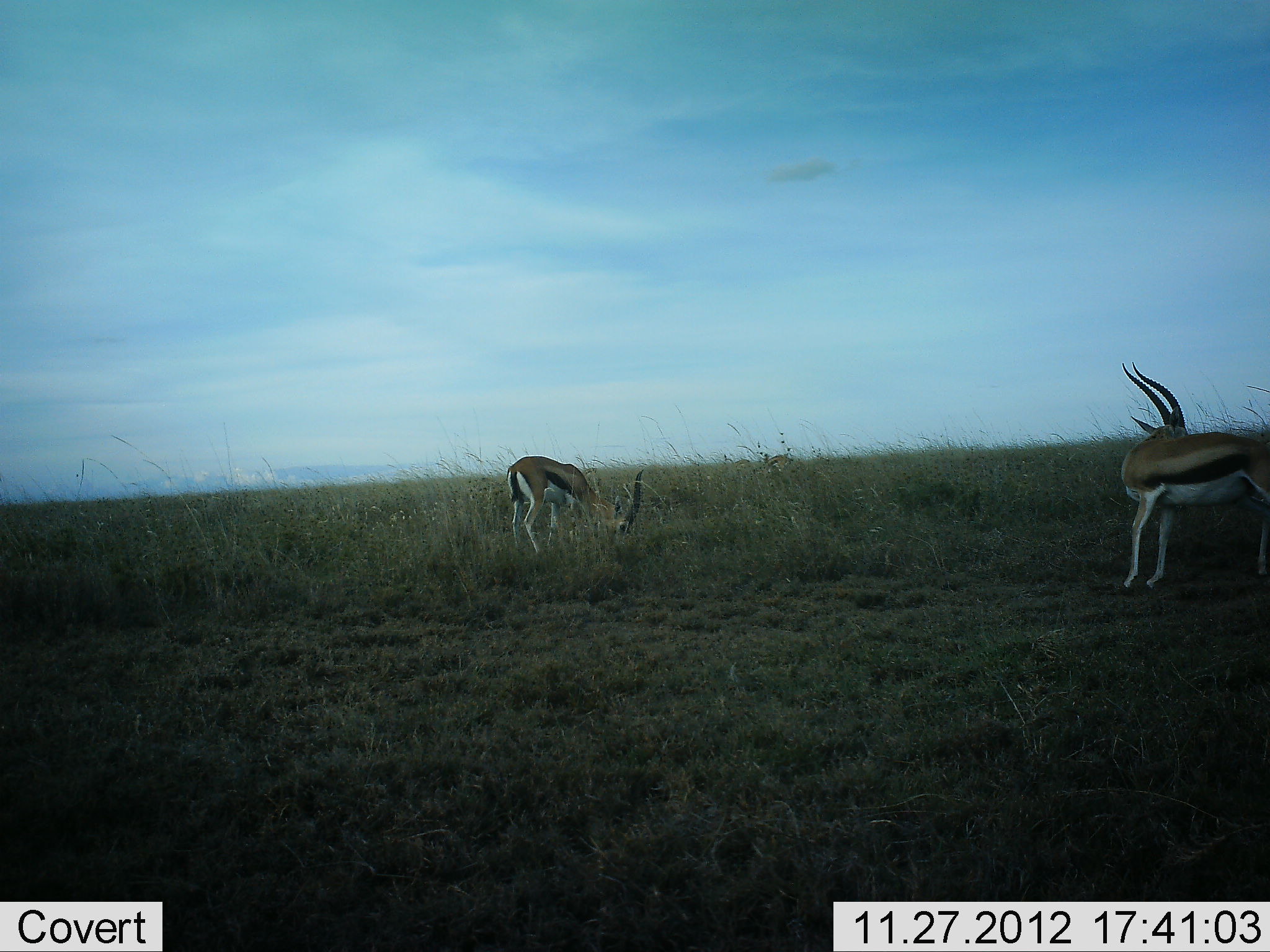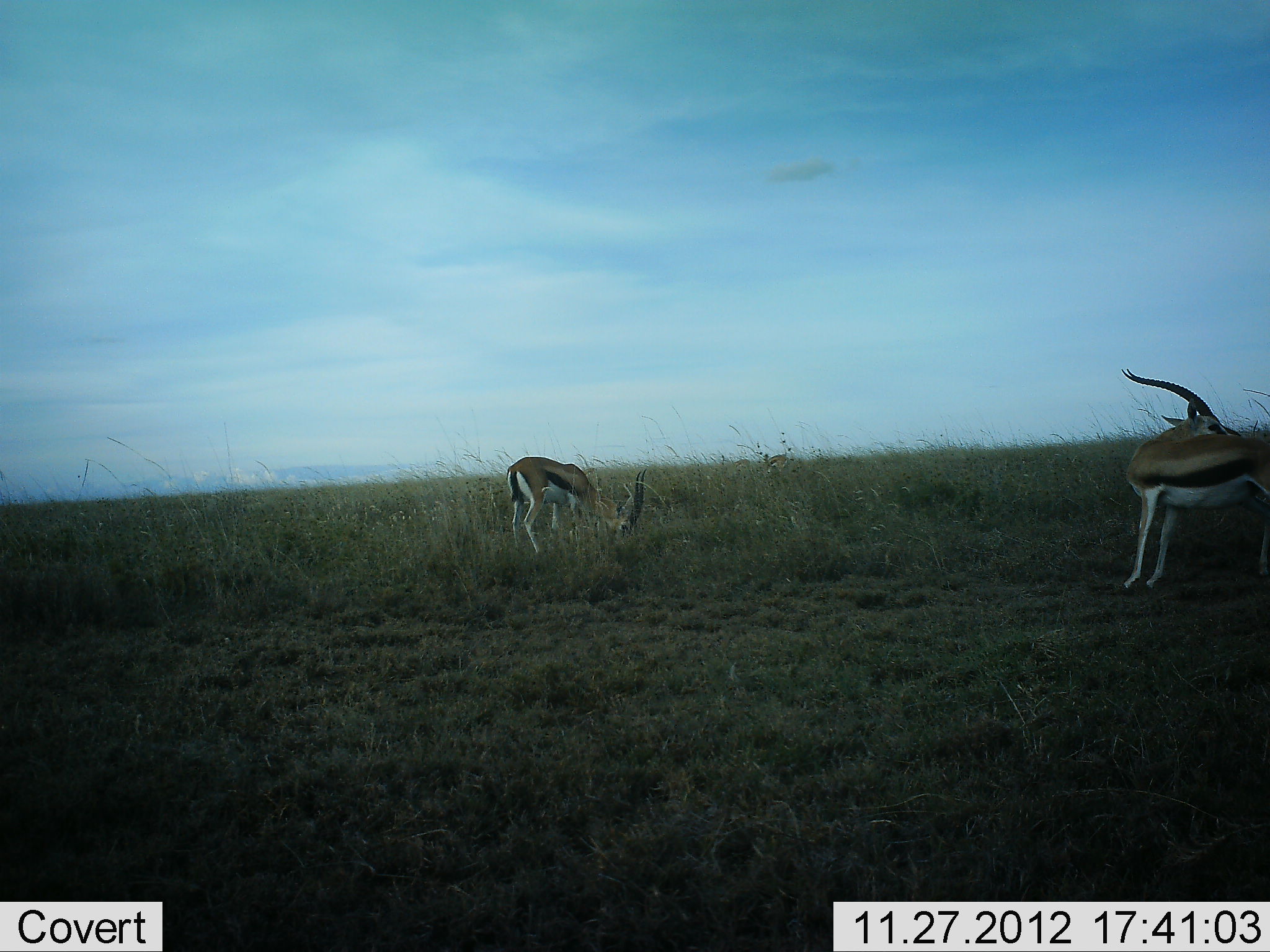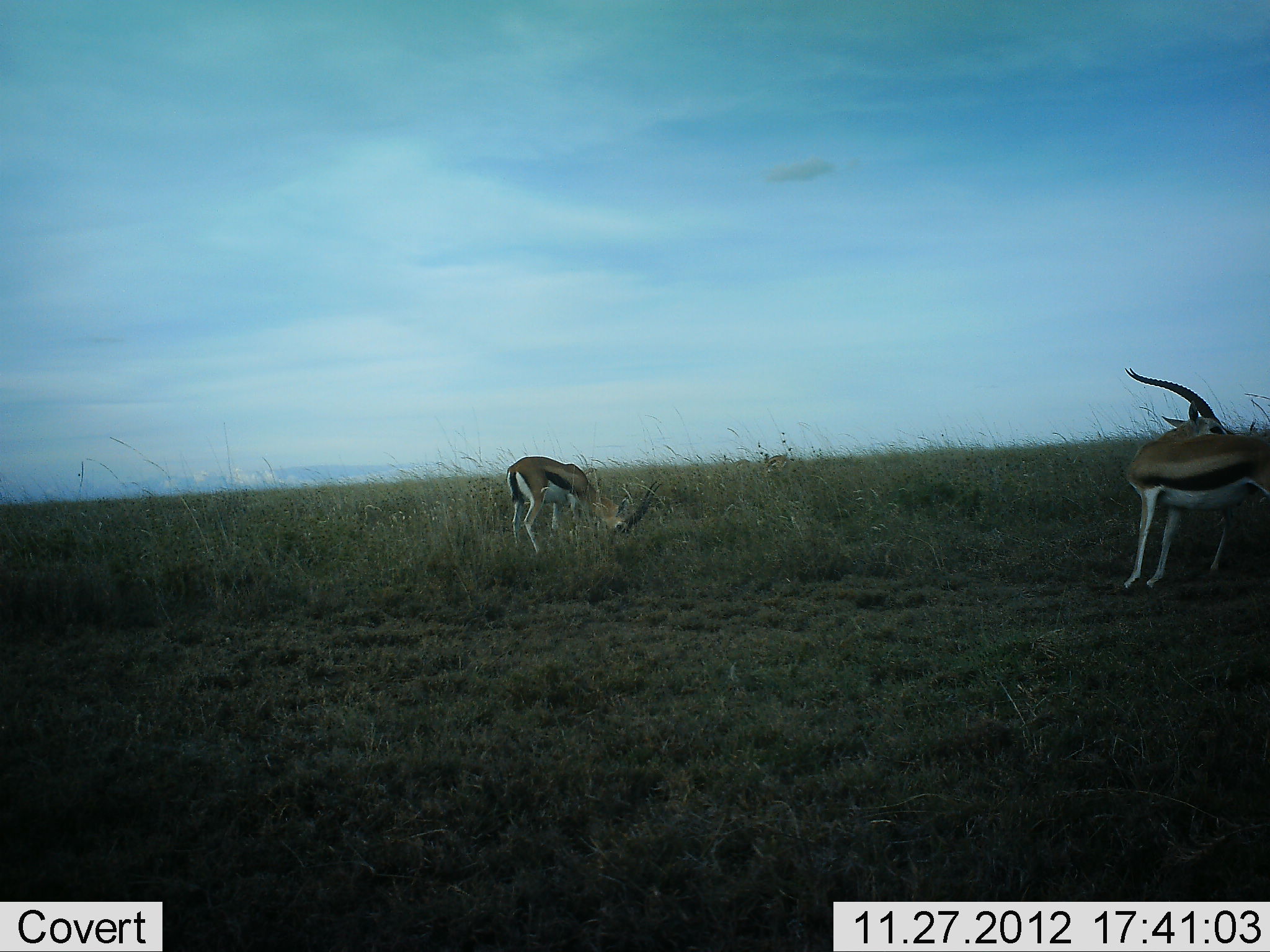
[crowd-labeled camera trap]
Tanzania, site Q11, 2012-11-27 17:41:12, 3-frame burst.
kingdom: Animalia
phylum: Chordata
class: Mammalia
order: Artiodactyla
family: Bovidae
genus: Eudorcas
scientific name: Eudorcas thomsonii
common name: thomson's gazelle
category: gazellethomsons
Gazellethomsons (thomson's gazelle) (Eudorcas thomsonii), count 2. Behavior (volunteer vote fractions): standing 80%, resting 10%, moving 0%, interacting 0%. Young present (vote fraction): 0%. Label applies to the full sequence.